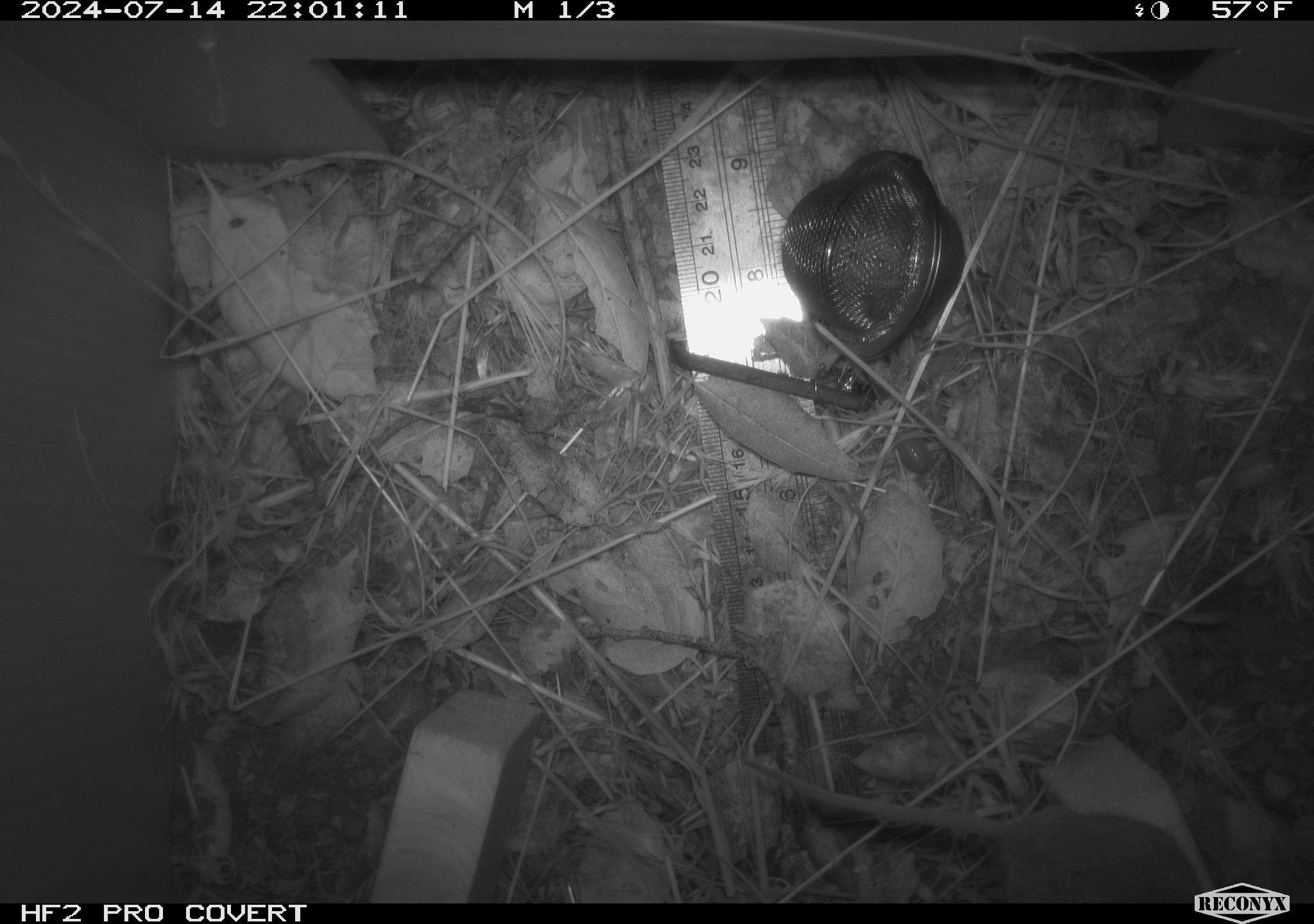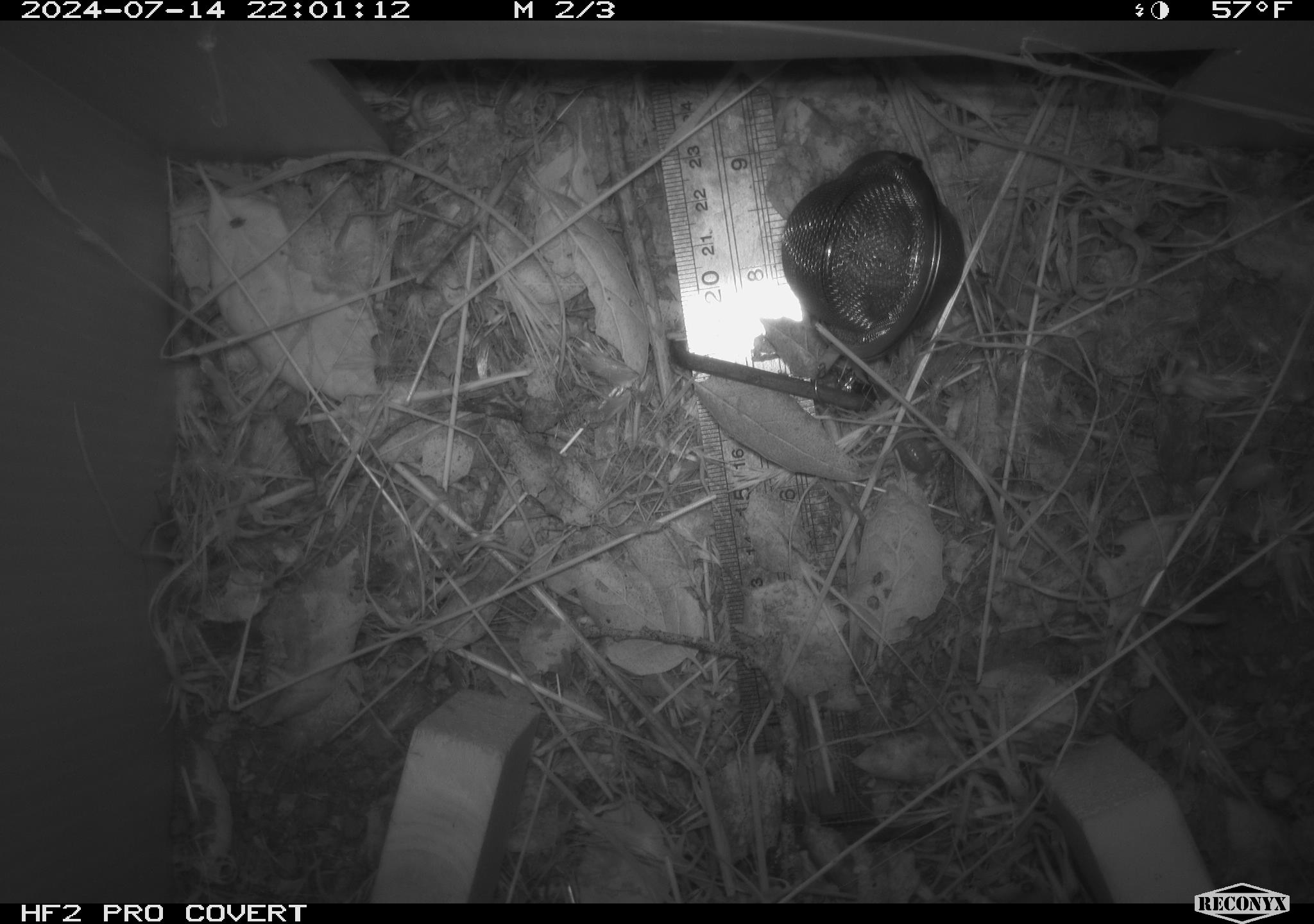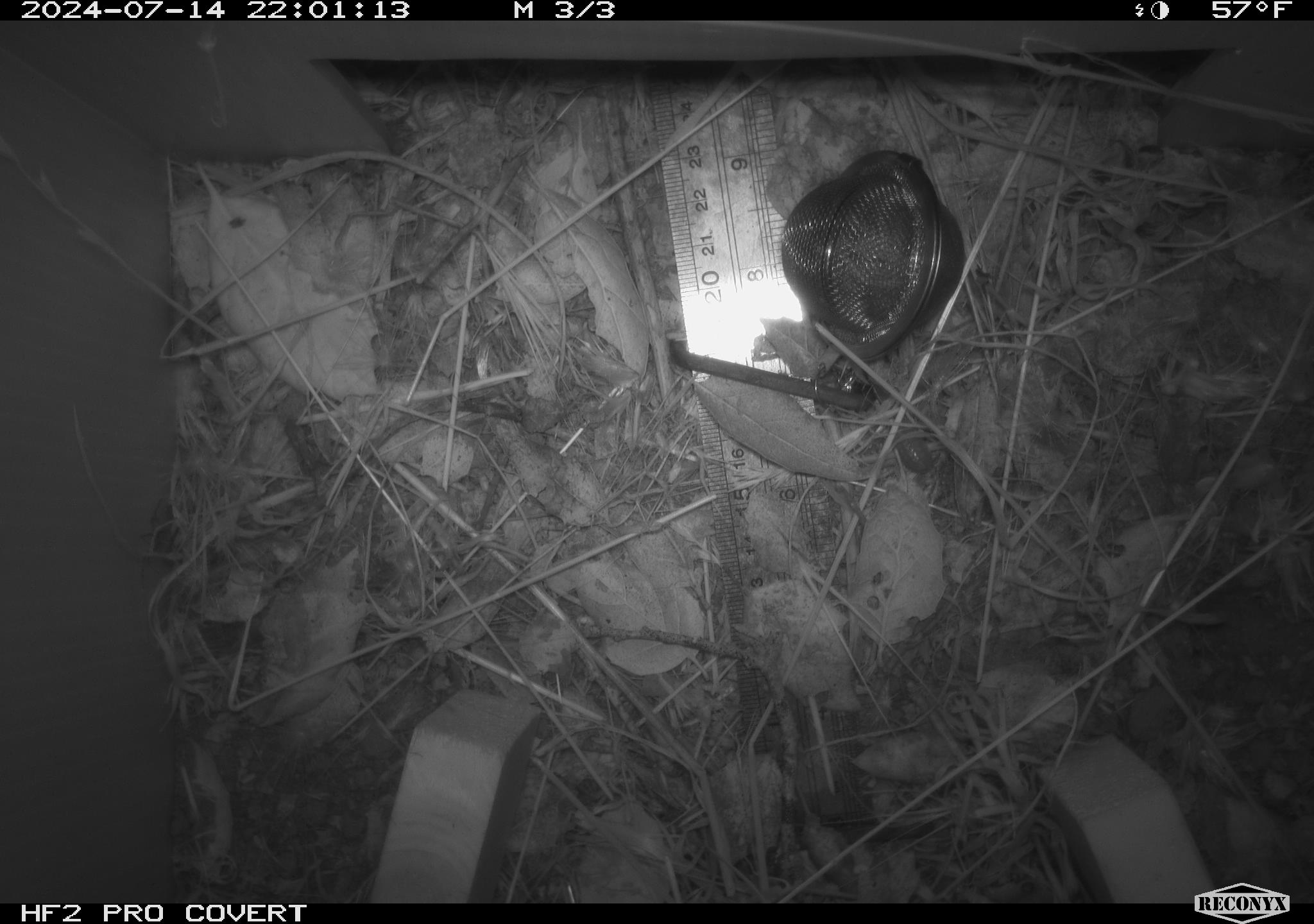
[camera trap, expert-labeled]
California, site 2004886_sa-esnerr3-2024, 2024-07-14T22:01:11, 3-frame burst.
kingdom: Animalia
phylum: Chordata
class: Mammalia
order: Rodentia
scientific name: Rodentia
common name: rodent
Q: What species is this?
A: Rodent (Rodentia).